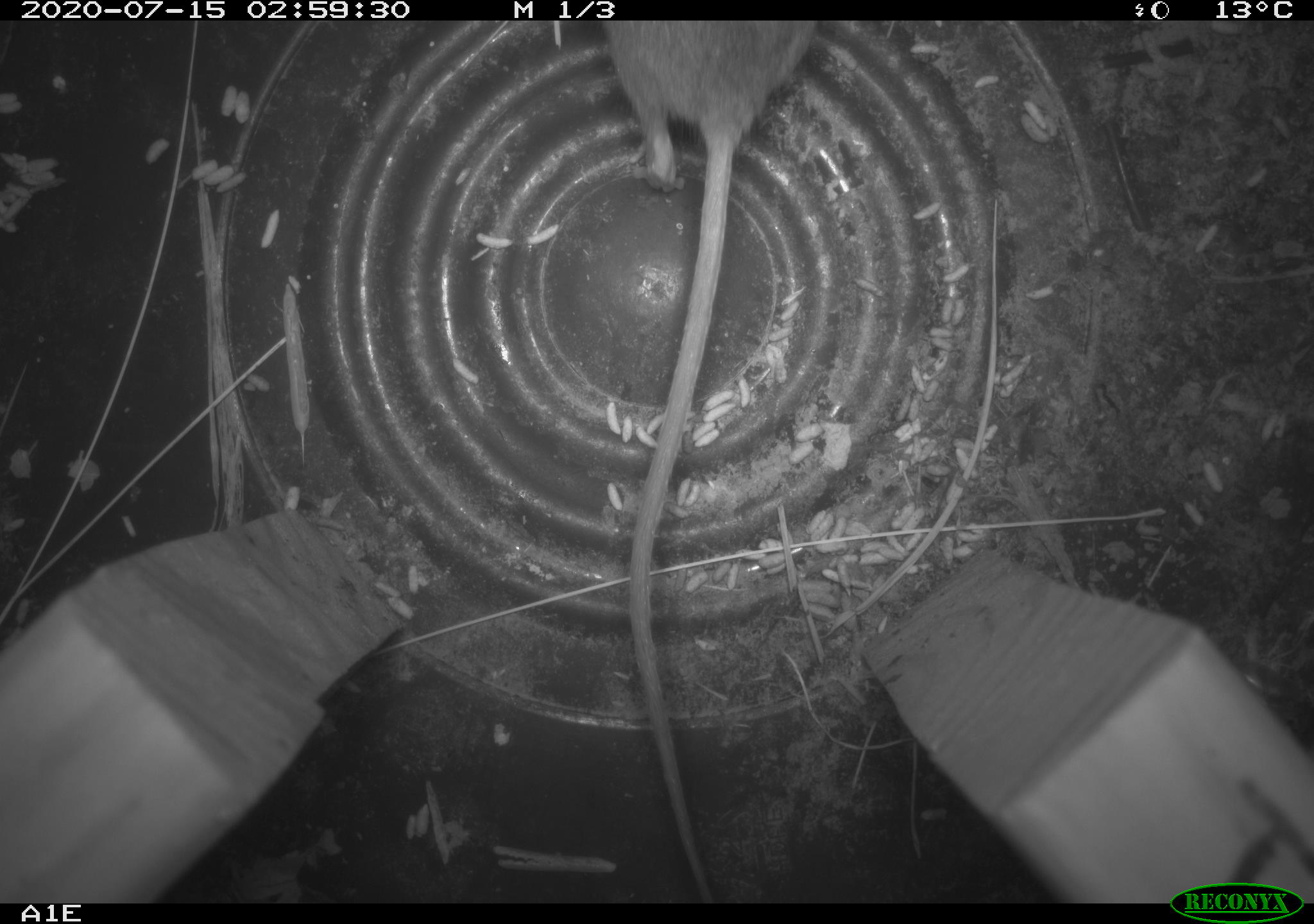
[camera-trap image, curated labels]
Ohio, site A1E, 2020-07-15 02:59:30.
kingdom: Animalia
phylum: Chordata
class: Mammalia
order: Rodentia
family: Cricetidae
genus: Peromyscus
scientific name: Peromyscus leucopus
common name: white-footed mouse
White-footed mouse (Peromyscus leucopus).